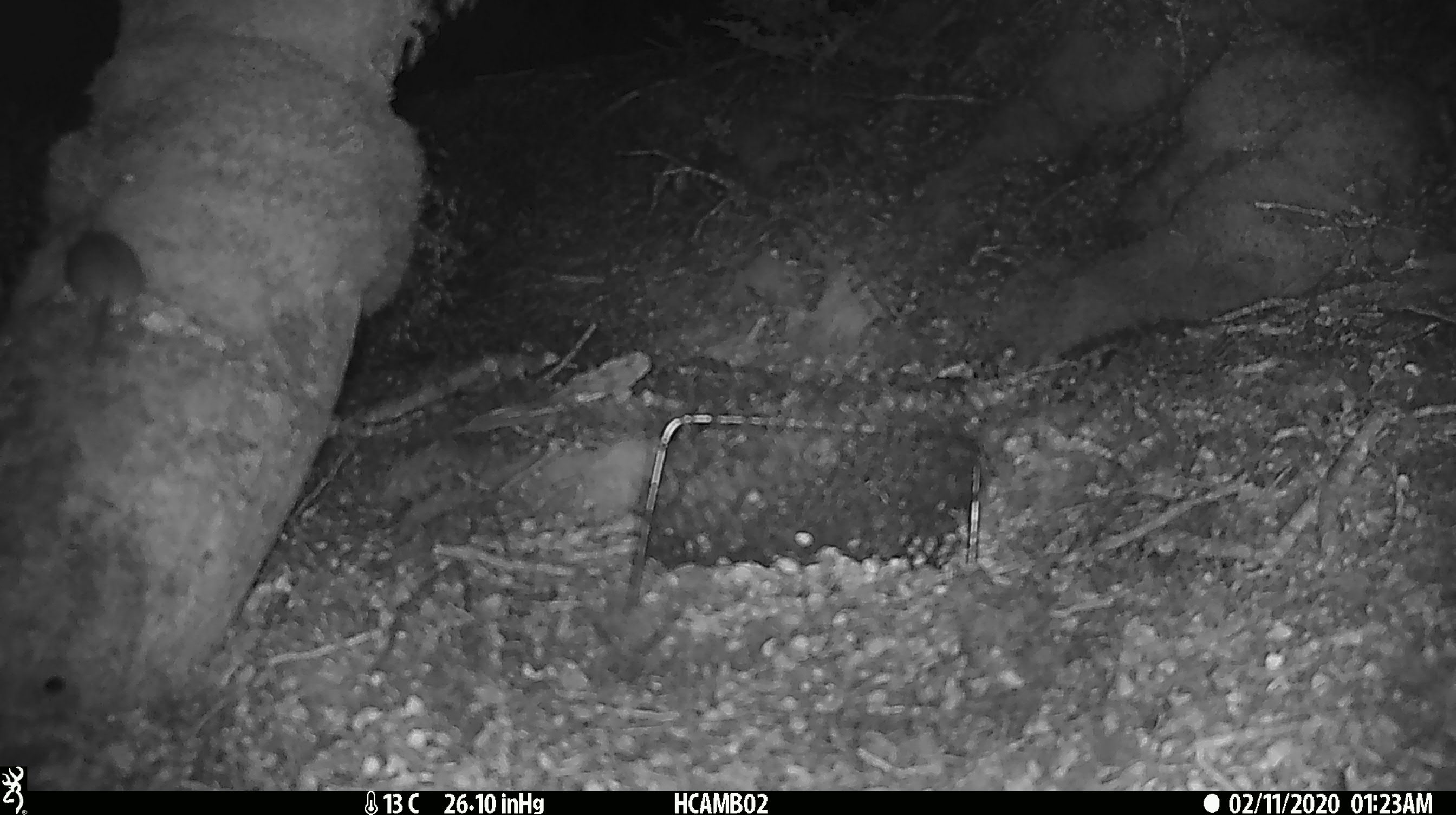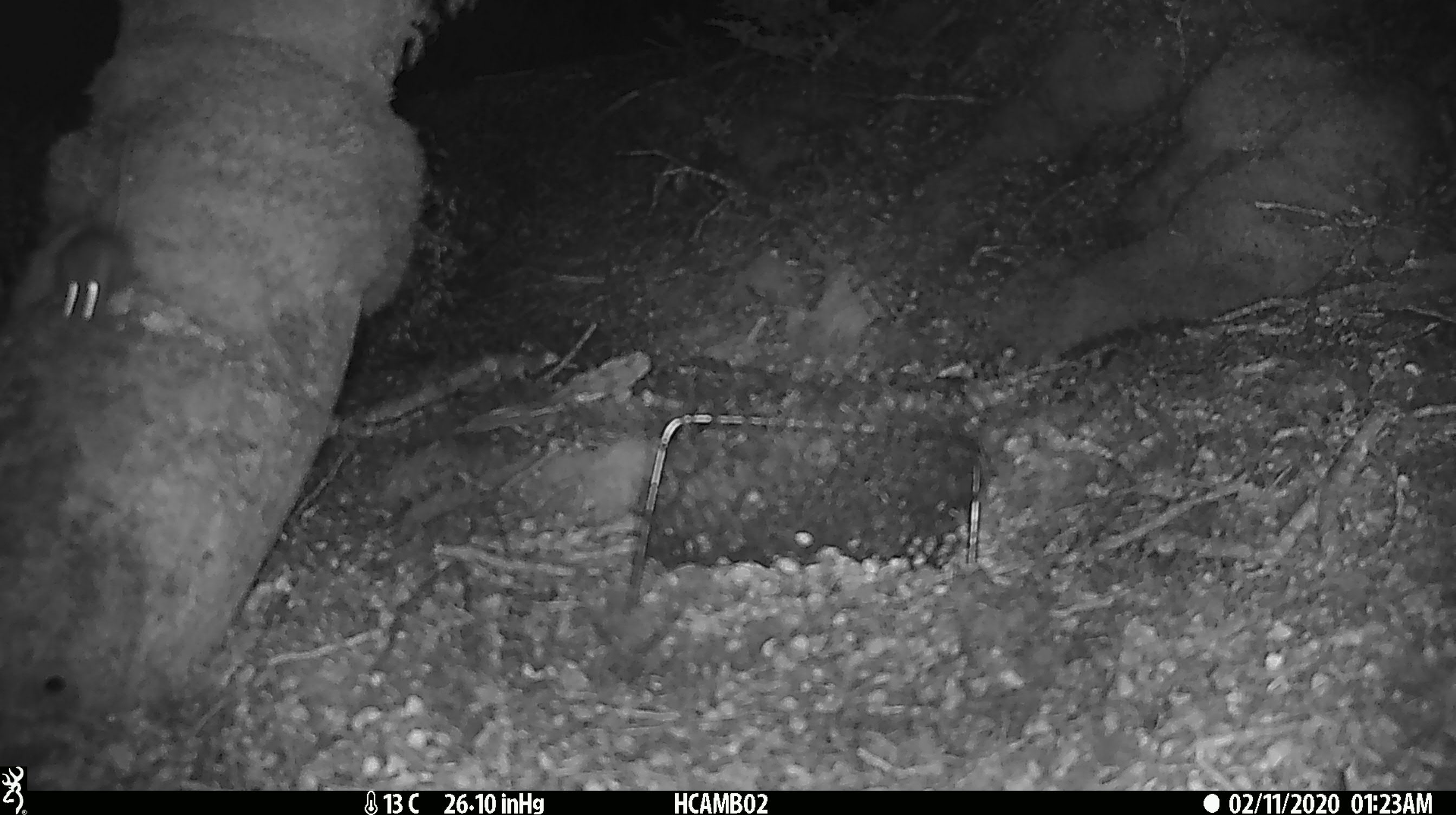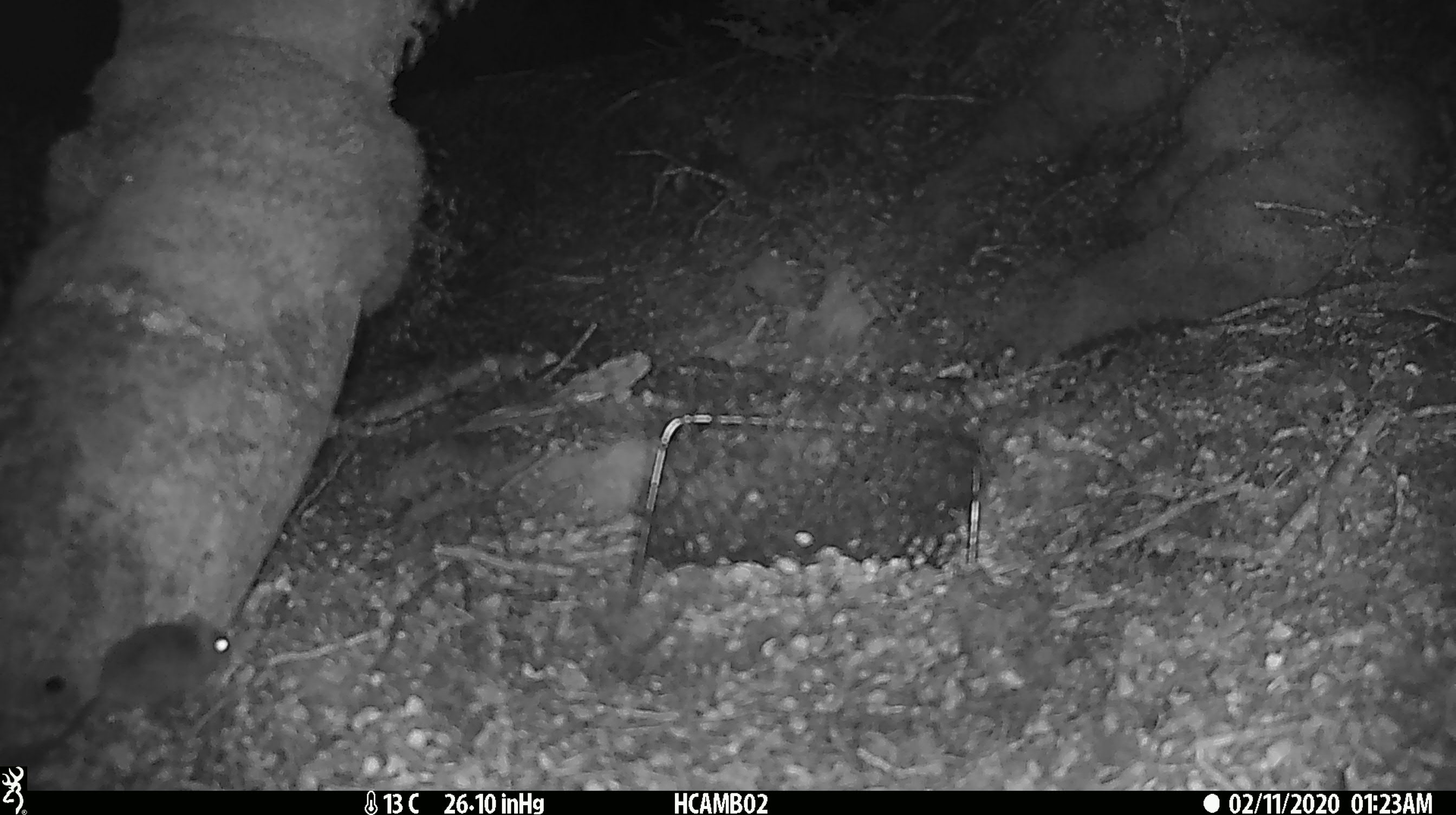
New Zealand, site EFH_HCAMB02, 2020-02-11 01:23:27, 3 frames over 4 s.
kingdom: Animalia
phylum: Chordata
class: Mammalia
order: Rodentia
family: Muridae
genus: Mus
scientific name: Mus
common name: mouse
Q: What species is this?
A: Mouse (Mus).